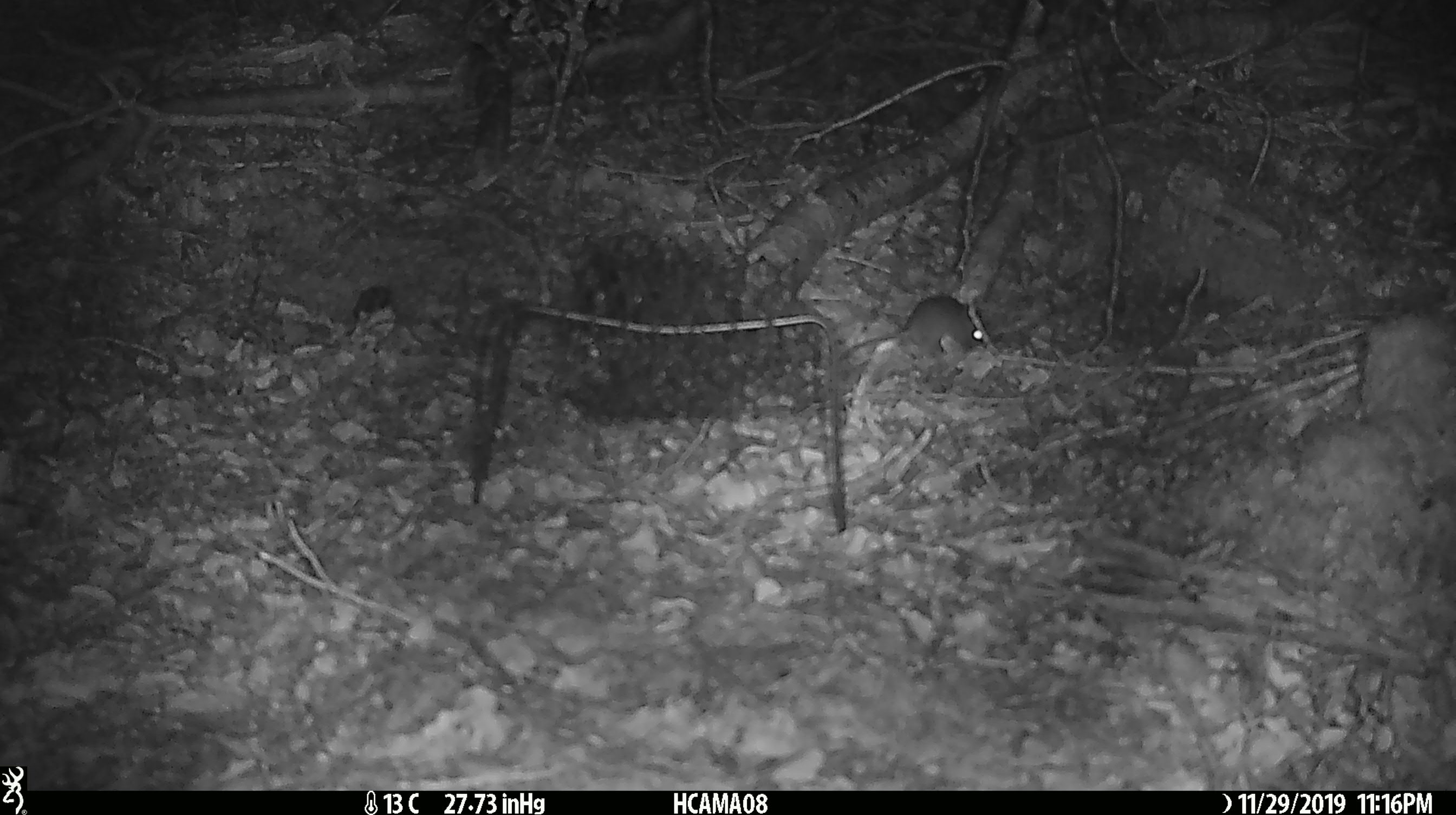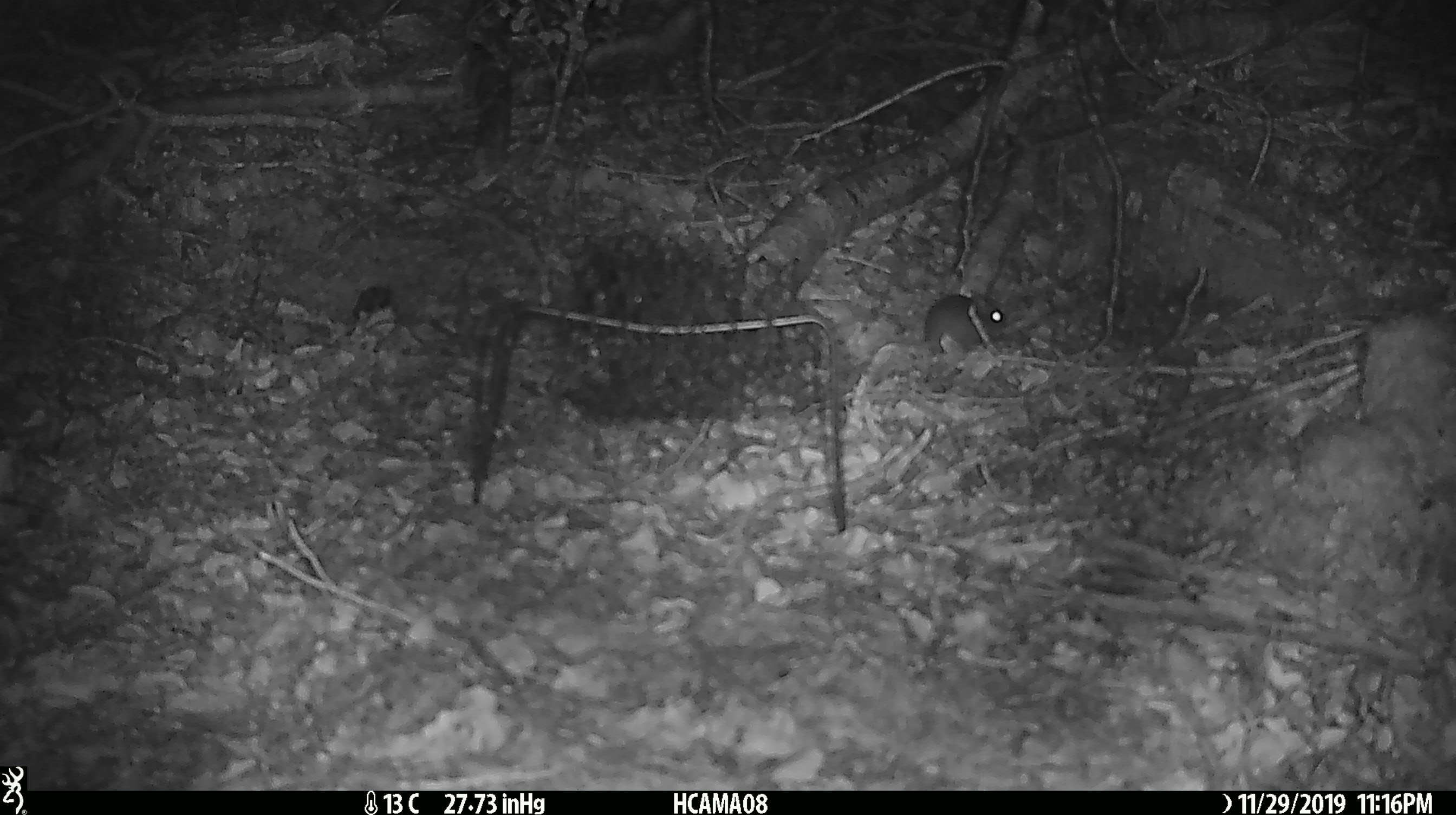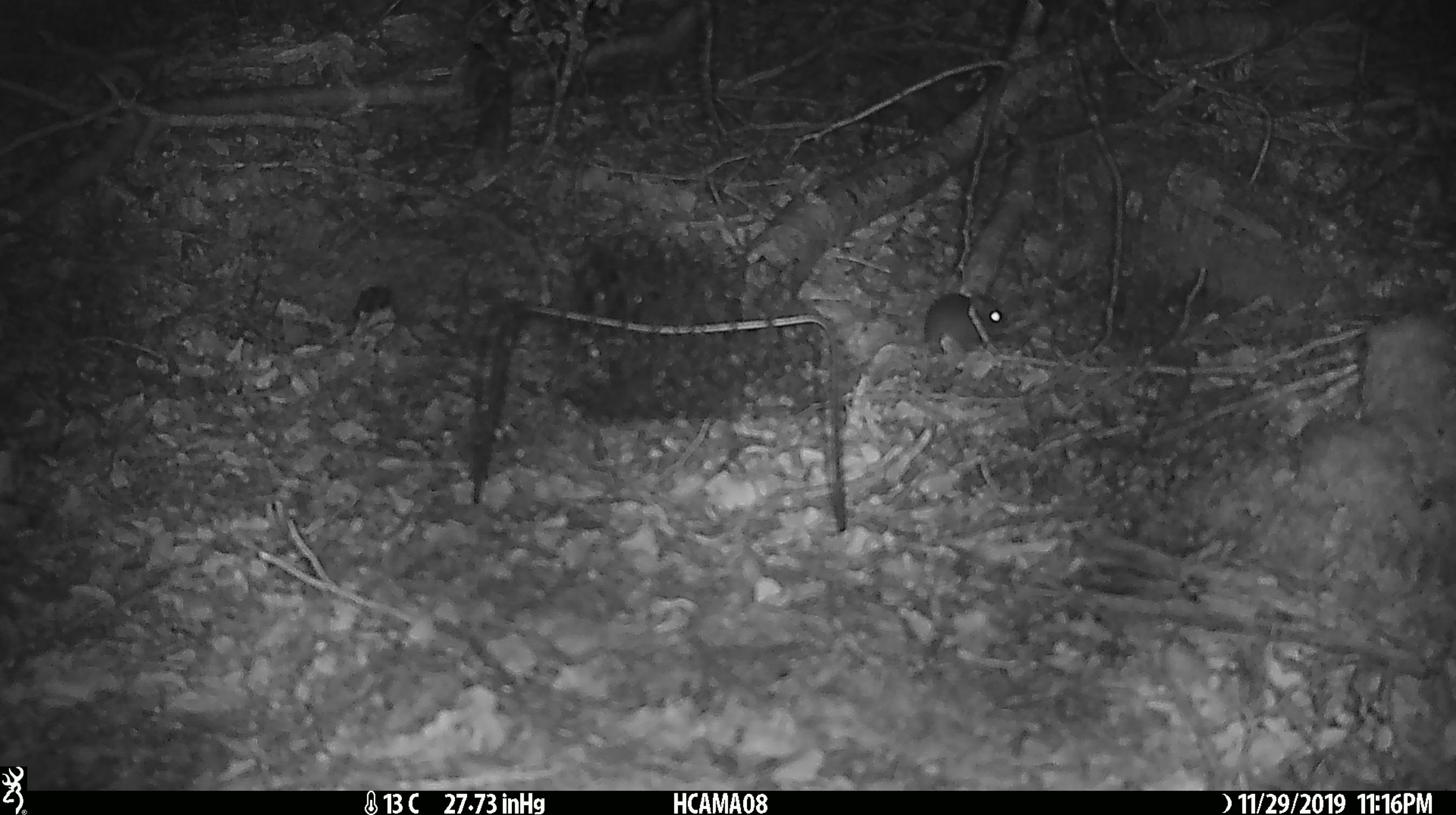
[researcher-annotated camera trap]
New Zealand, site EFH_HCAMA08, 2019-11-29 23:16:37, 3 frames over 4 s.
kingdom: Animalia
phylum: Chordata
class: Mammalia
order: Rodentia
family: Muridae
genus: Mus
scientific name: Mus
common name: mouse